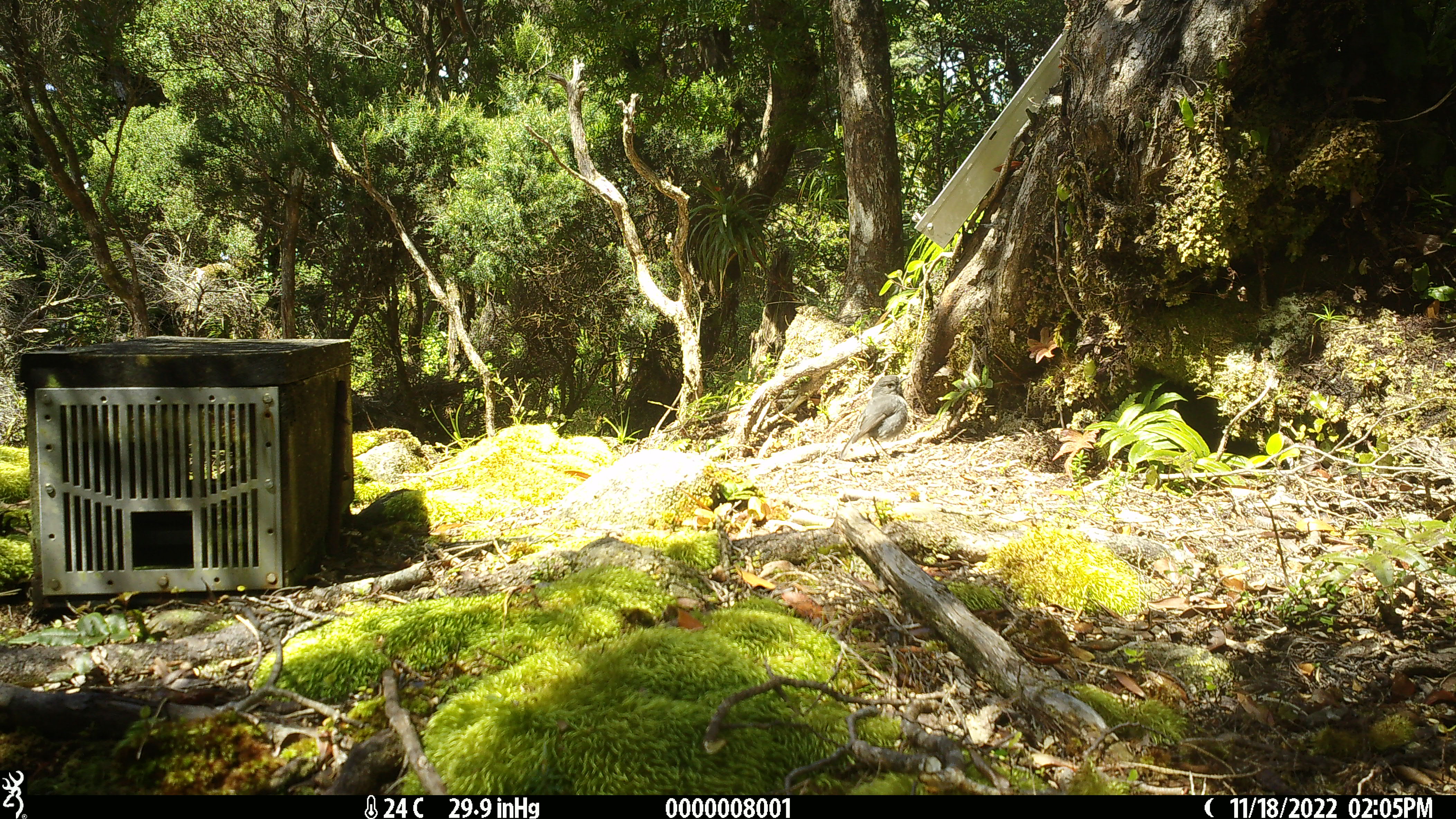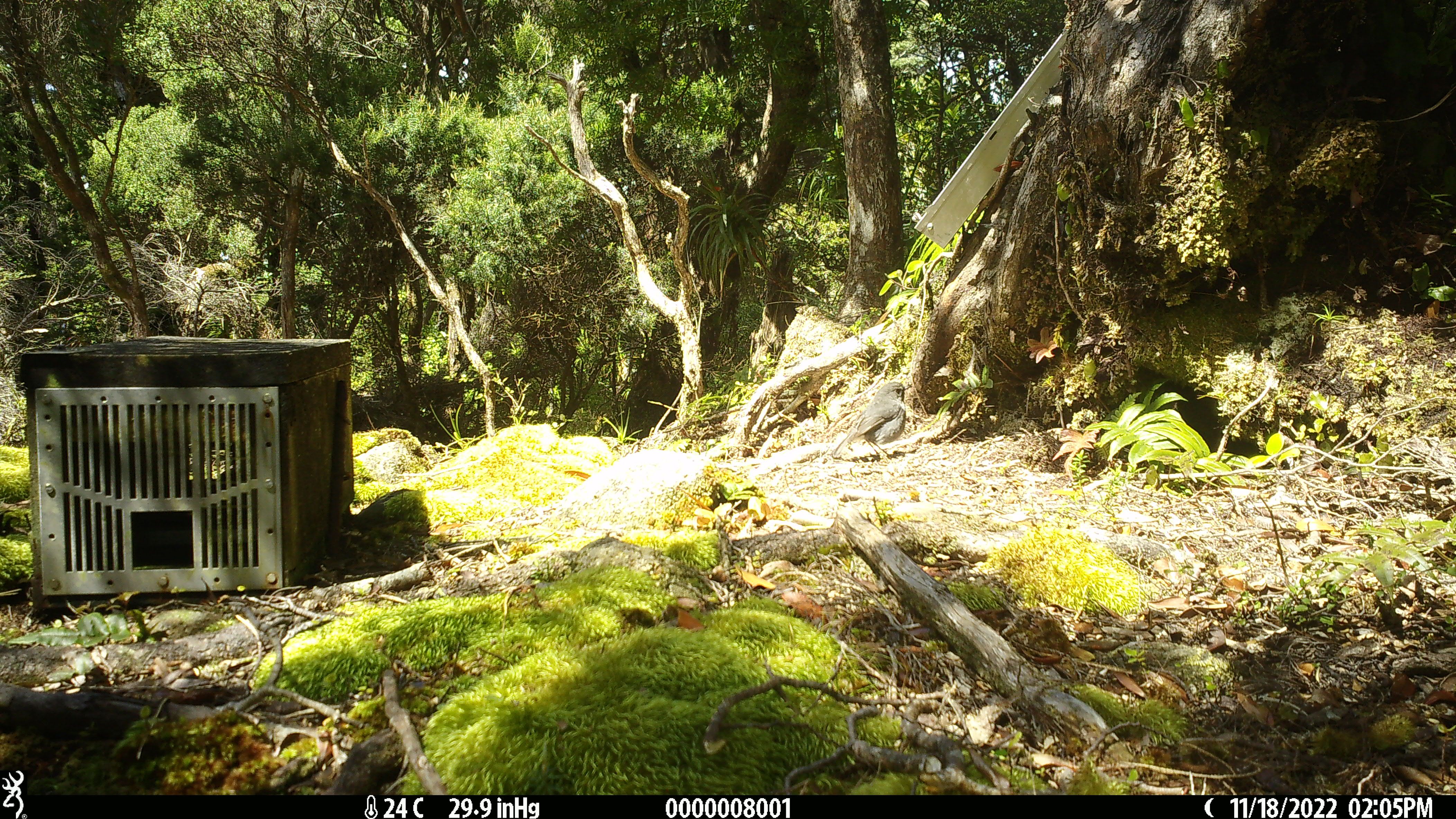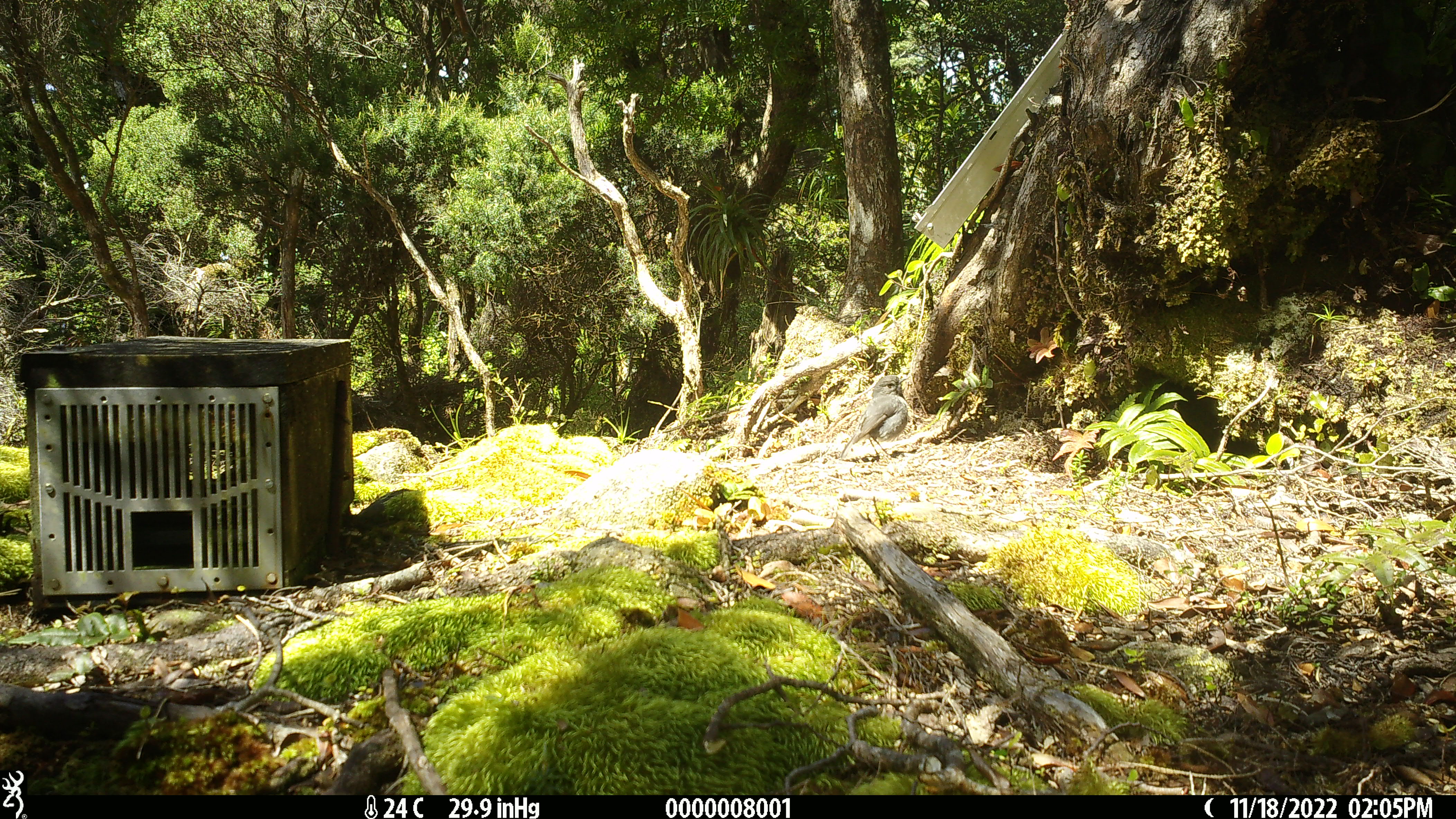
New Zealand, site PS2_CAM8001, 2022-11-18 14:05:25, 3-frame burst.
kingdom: Animalia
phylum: Chordata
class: Aves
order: Passeriformes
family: Petroicidae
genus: Petroica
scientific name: Petroica australis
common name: new zealand robin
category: robin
Robin (new zealand robin) (Petroica australis).